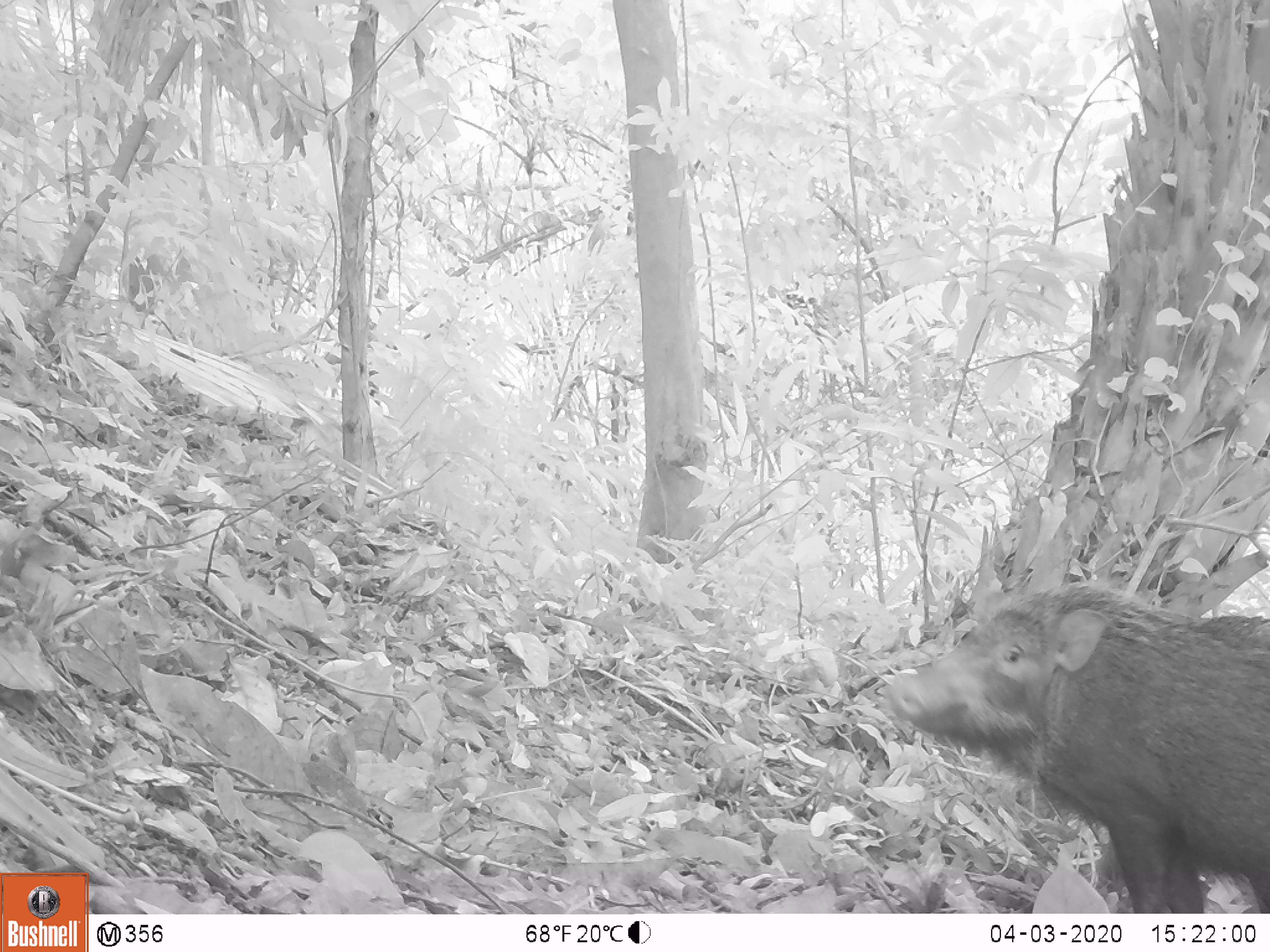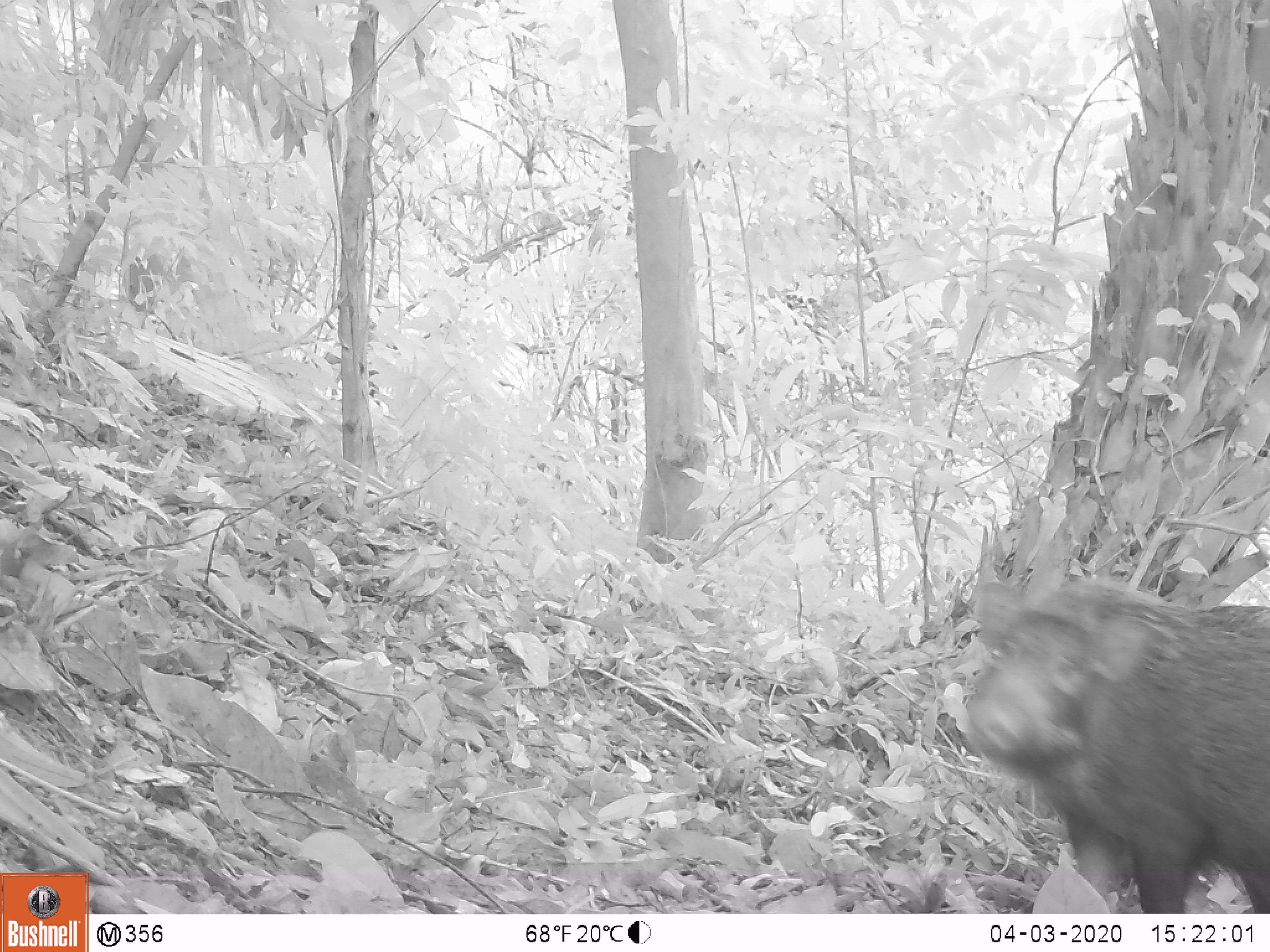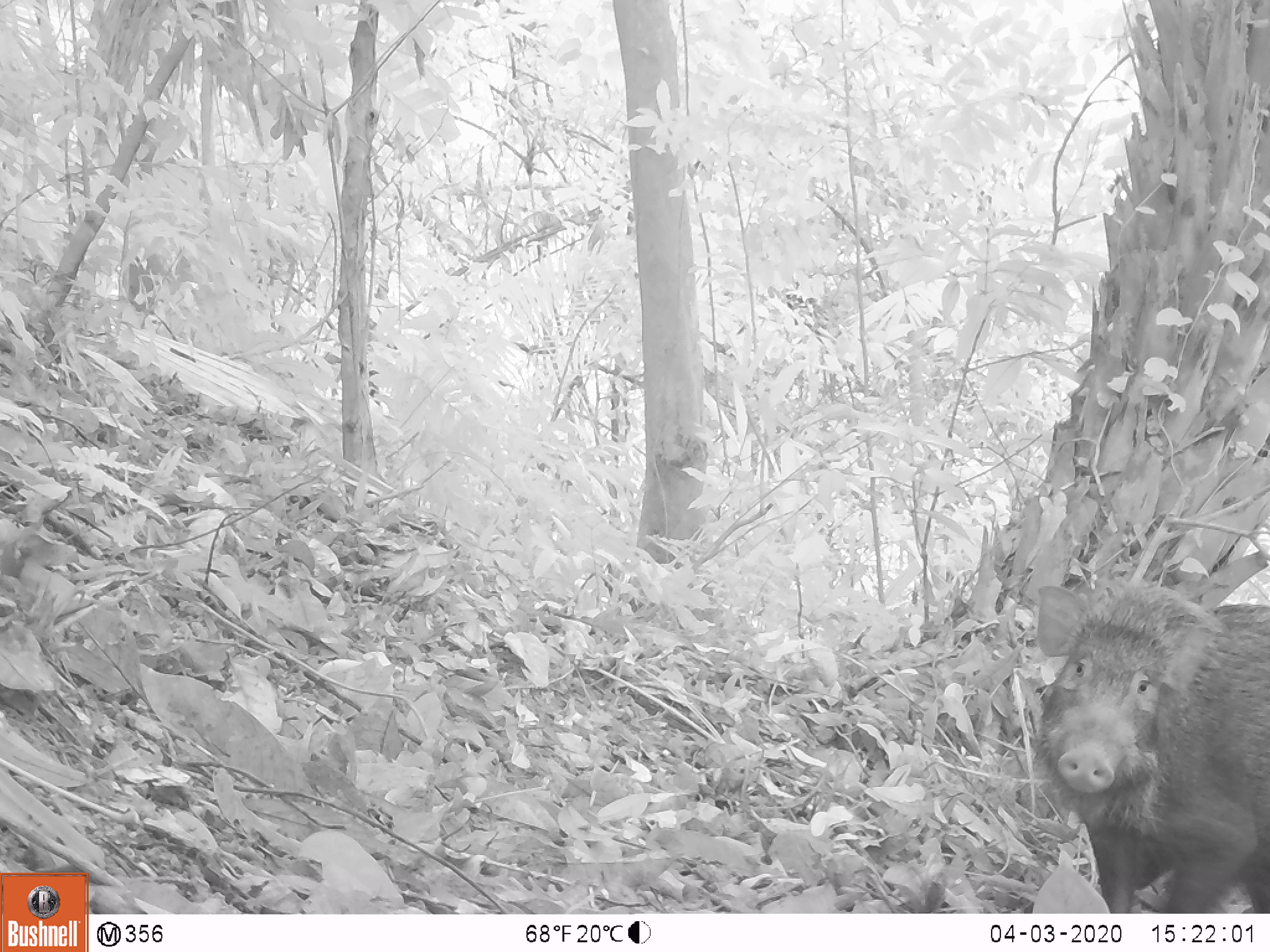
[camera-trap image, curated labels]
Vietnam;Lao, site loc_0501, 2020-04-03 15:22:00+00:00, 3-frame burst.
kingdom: Animalia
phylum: Chordata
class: Mammalia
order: Artiodactyla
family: Suidae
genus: Sus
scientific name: Sus scrofa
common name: eurasian wild pig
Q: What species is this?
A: Eurasian wild pig (Sus scrofa).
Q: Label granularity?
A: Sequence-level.